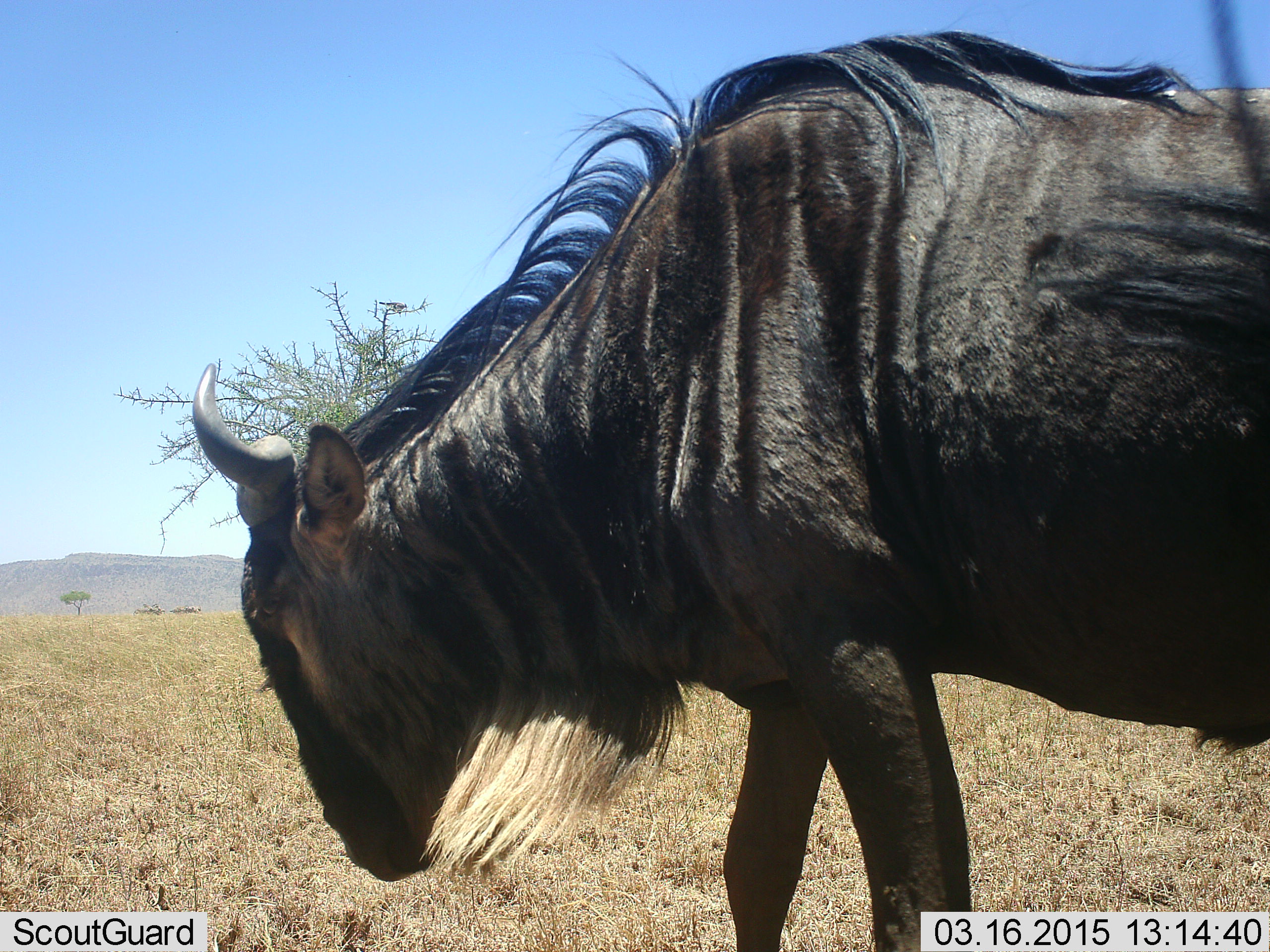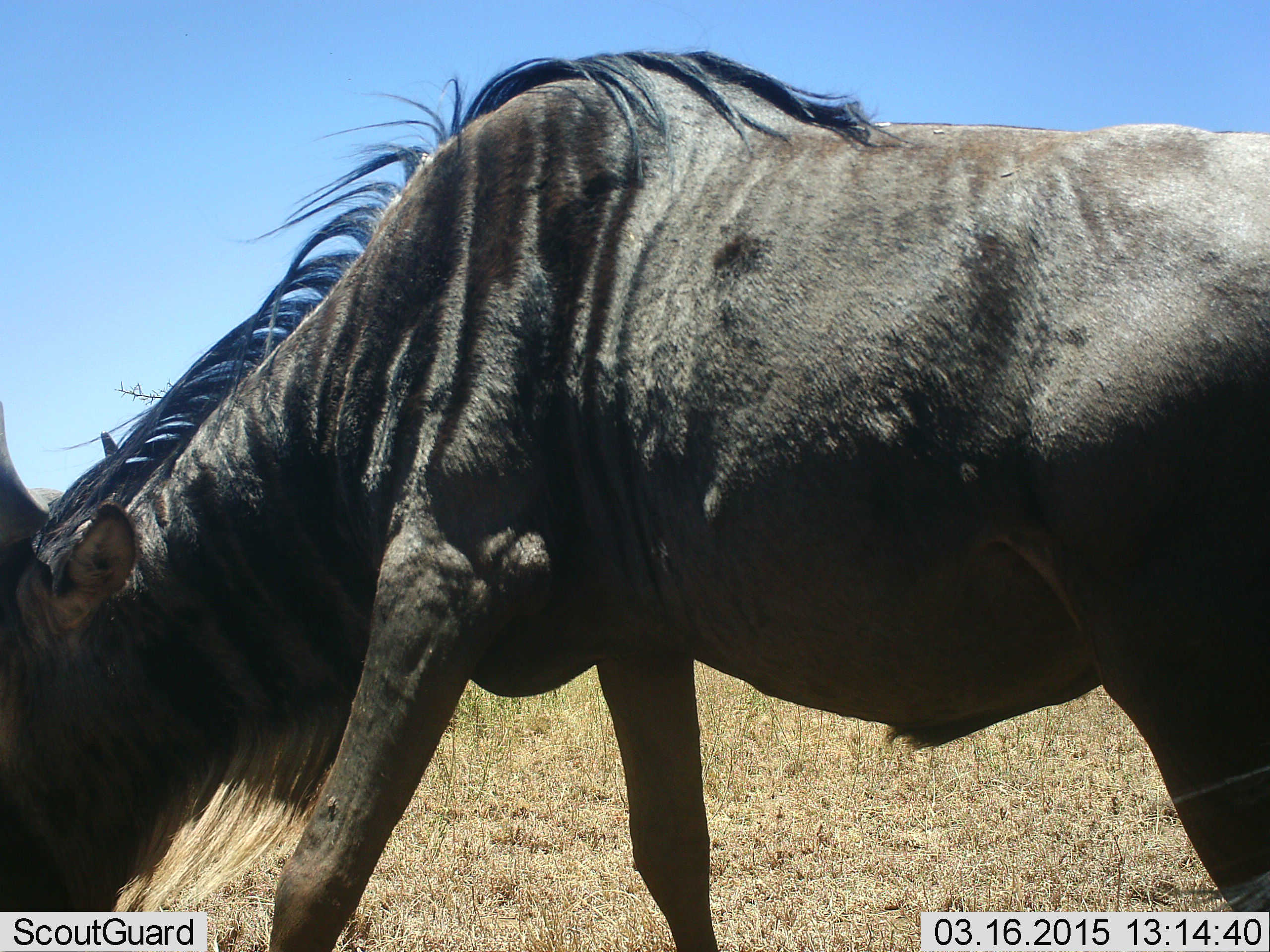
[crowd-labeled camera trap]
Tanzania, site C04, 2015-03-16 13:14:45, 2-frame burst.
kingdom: Animalia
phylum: Chordata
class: Mammalia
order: Artiodactyla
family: Bovidae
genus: Connochaetes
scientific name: Connochaetes taurinus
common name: blue wildebeest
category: wildebeest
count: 1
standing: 10%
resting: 0%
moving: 80%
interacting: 0%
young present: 0%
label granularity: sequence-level